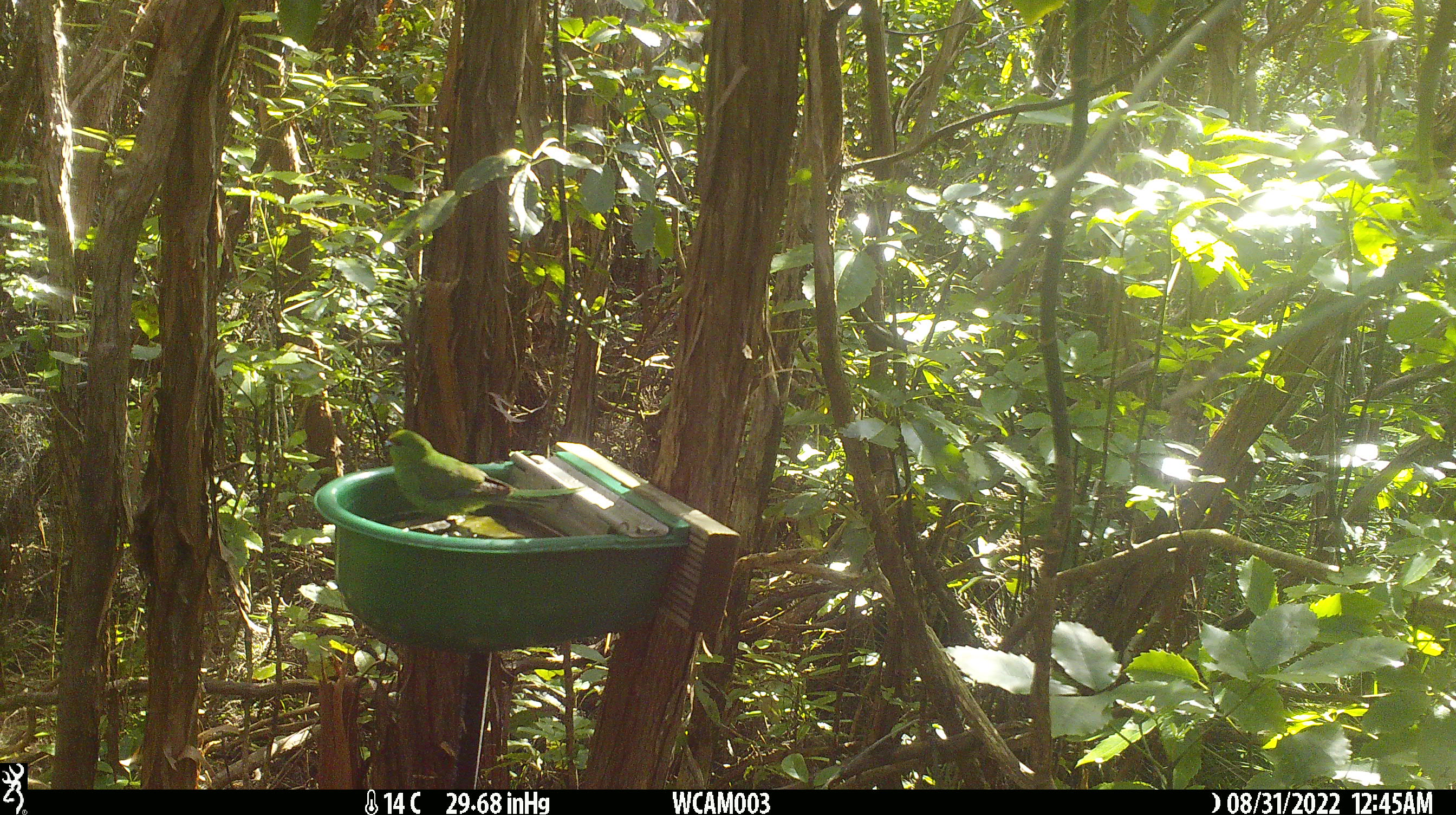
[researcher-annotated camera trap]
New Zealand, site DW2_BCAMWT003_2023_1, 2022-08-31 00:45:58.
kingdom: Animalia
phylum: Chordata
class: Aves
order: Psittaciformes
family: Psittaculidae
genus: Cyanoramphus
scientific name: Cyanoramphus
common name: parakeet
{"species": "parakeet (Cyanoramphus)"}